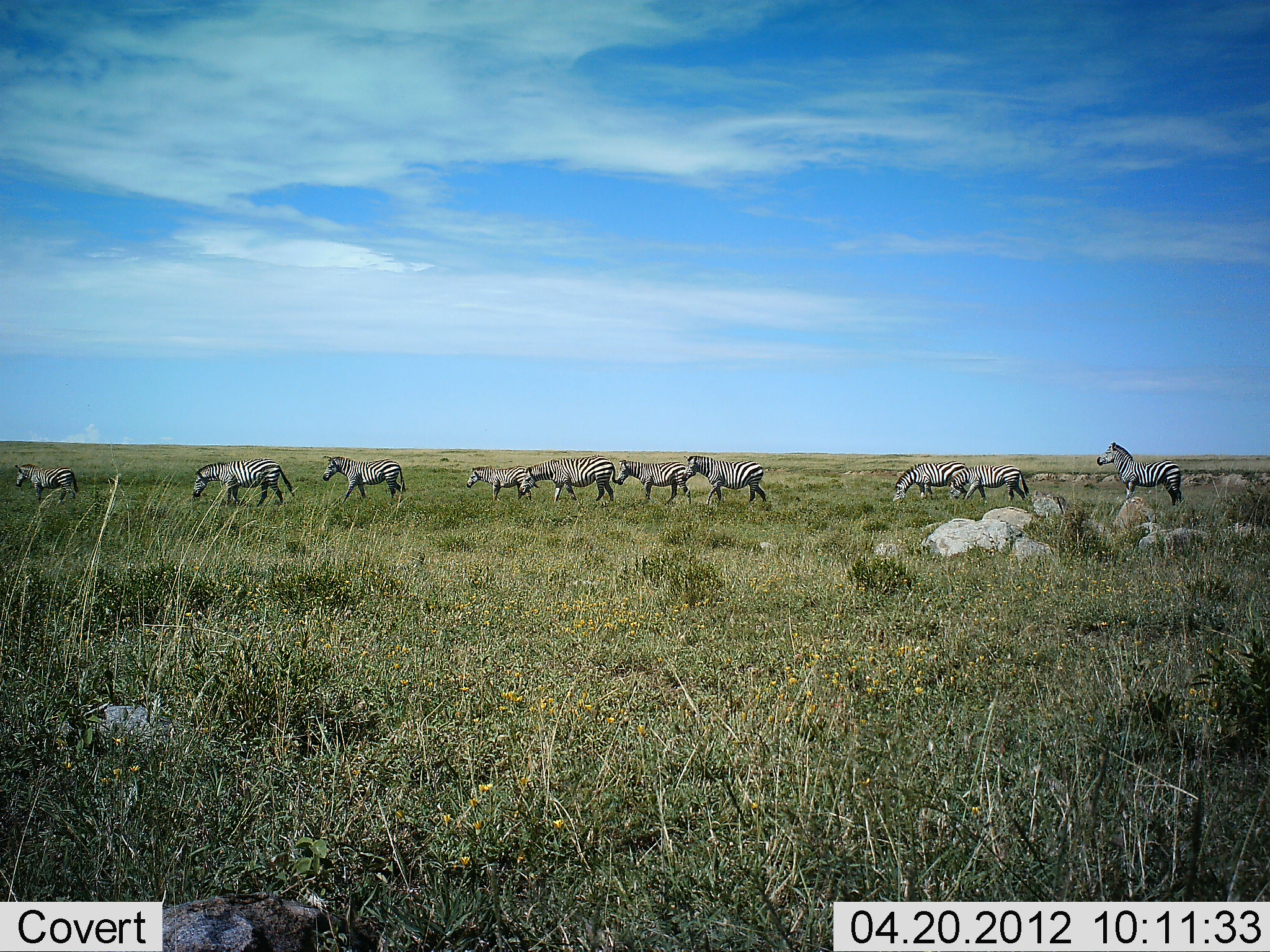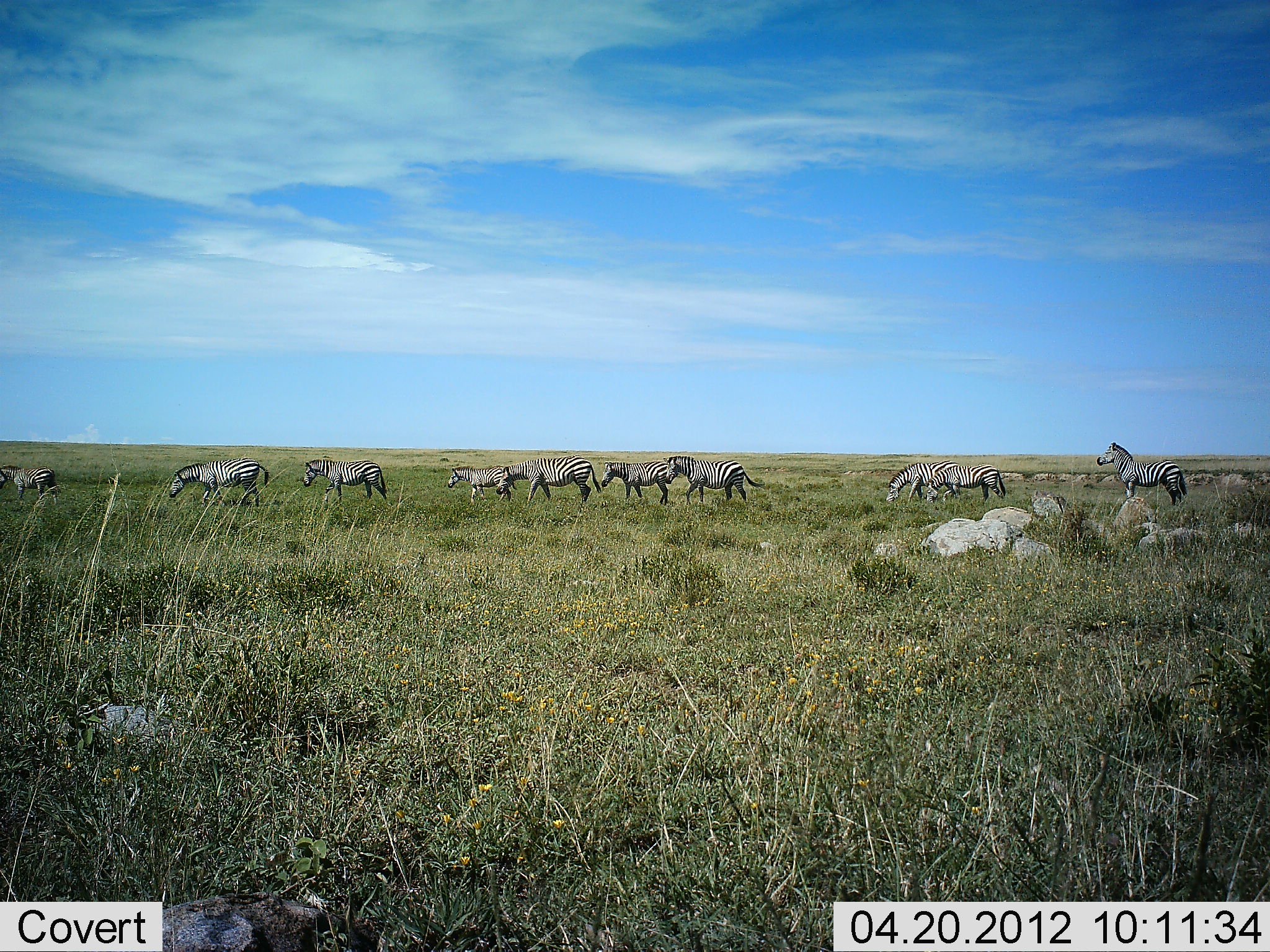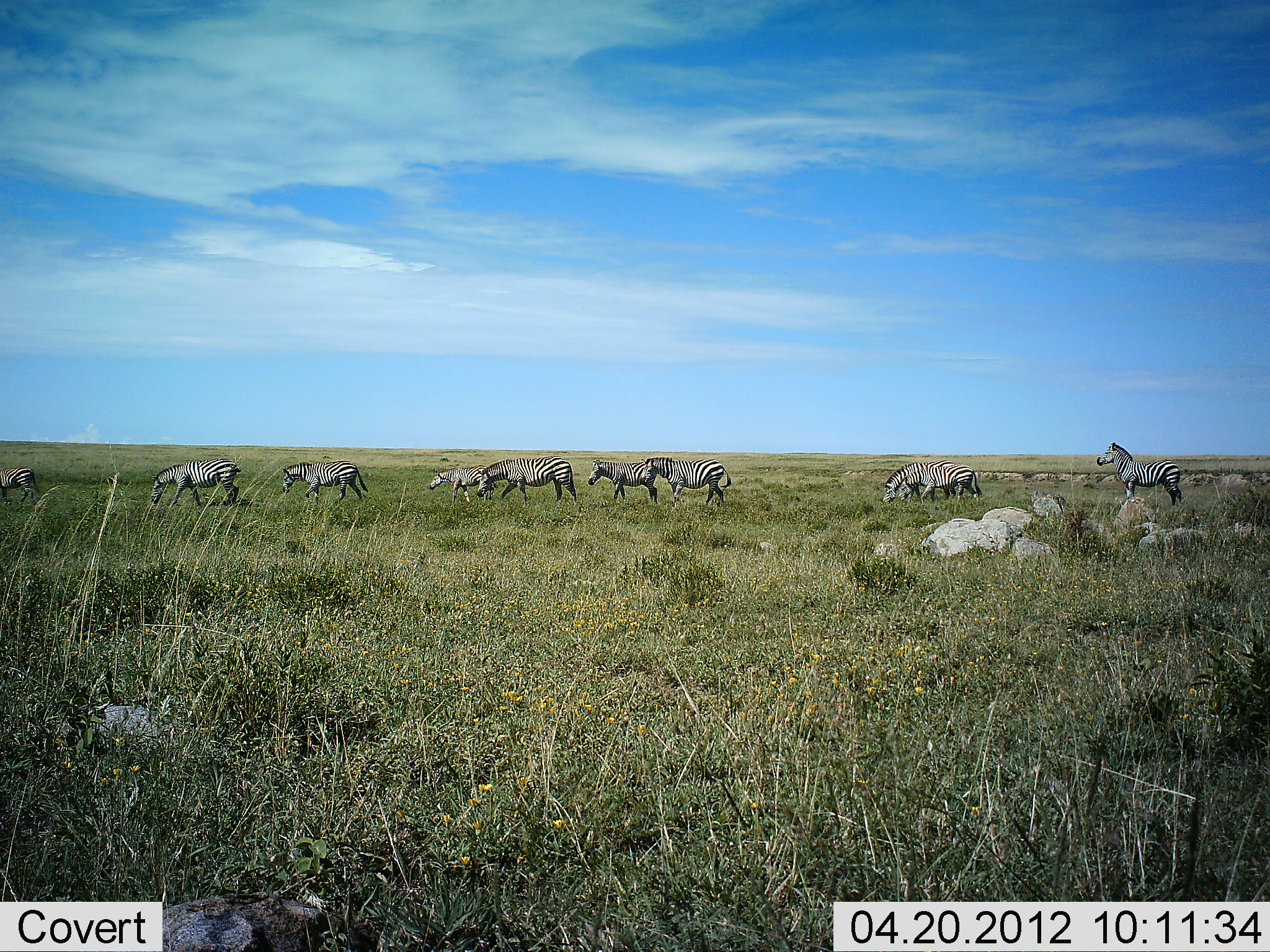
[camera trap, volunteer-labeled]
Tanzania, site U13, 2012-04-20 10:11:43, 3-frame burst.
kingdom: Animalia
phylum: Chordata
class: Mammalia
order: Perissodactyla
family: Equidae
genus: Equus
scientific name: Equus quagga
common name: plains zebra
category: zebra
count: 10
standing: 49%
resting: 0%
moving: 100%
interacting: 3%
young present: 41%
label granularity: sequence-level